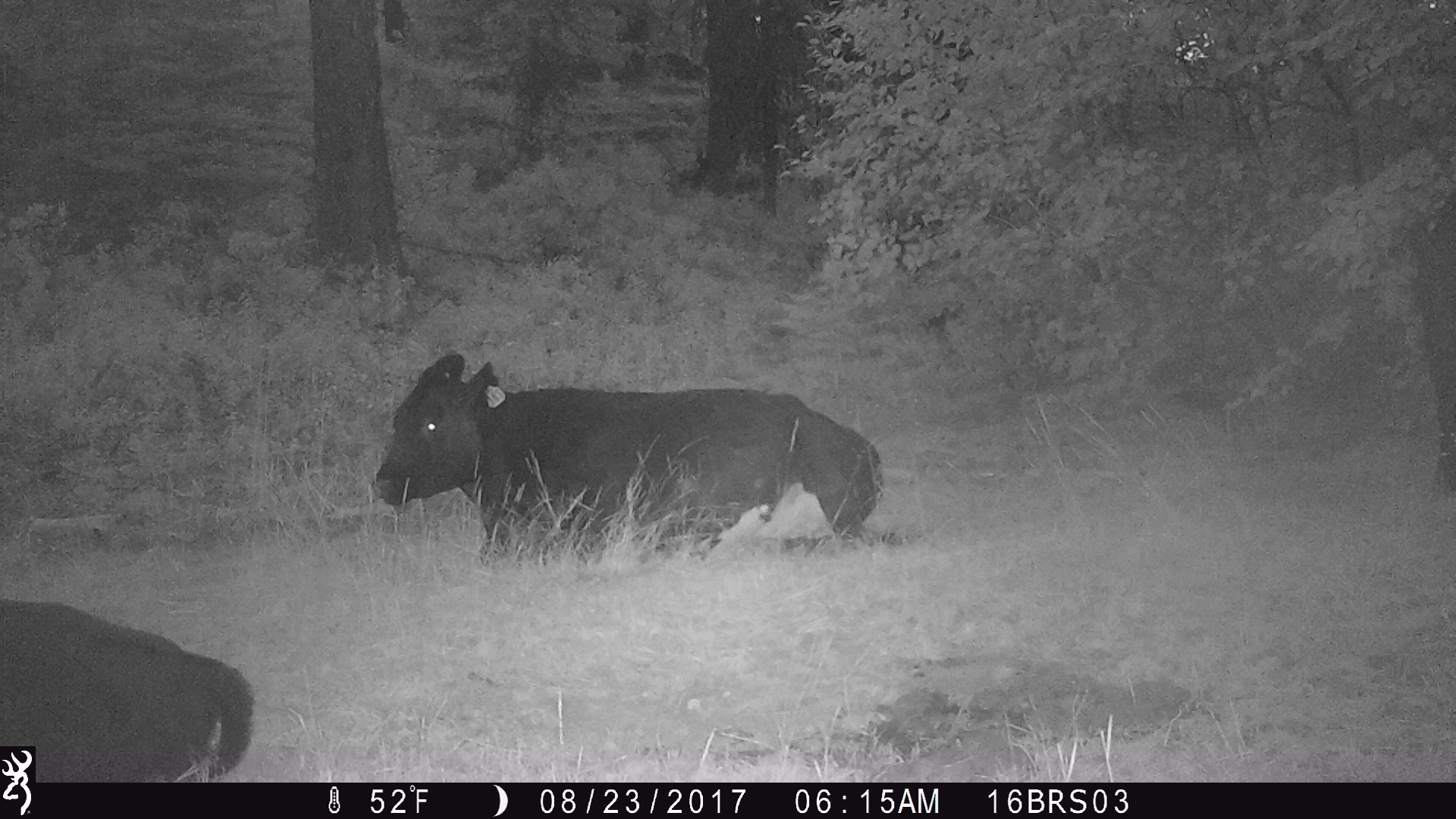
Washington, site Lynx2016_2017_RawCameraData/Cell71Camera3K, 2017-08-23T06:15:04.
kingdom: Animalia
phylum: Chordata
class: Mammalia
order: Artiodactyla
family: Bovidae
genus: Bos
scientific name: Bos taurus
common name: domestic cattle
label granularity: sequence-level